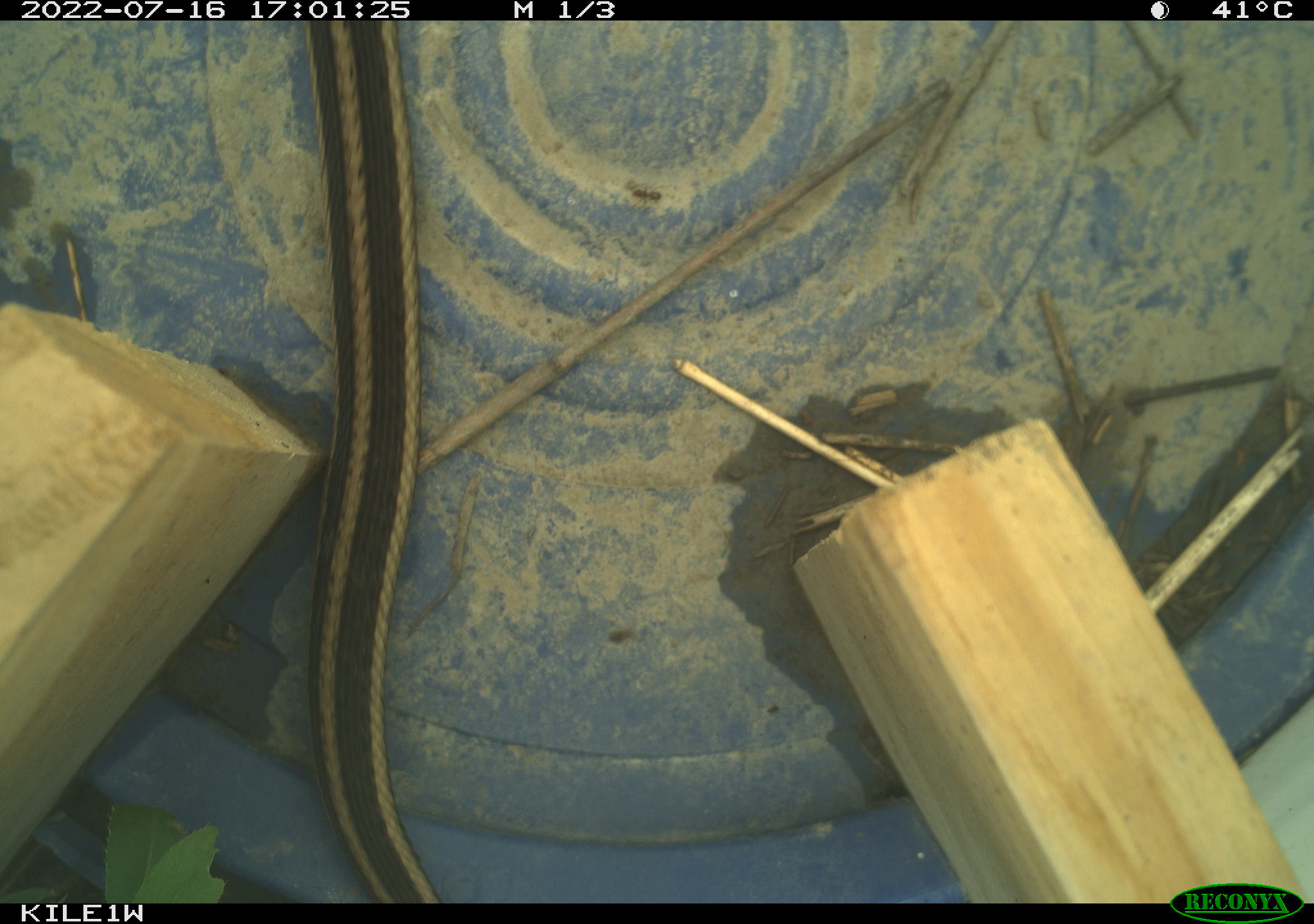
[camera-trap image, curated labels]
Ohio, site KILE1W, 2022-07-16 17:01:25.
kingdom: Animalia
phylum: Chordata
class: Reptilia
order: Squamata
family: Colubridae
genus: Thamnophis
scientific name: Thamnophis sirtalis sirtalis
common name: eastern gartersnake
Eastern gartersnake (Thamnophis sirtalis sirtalis).